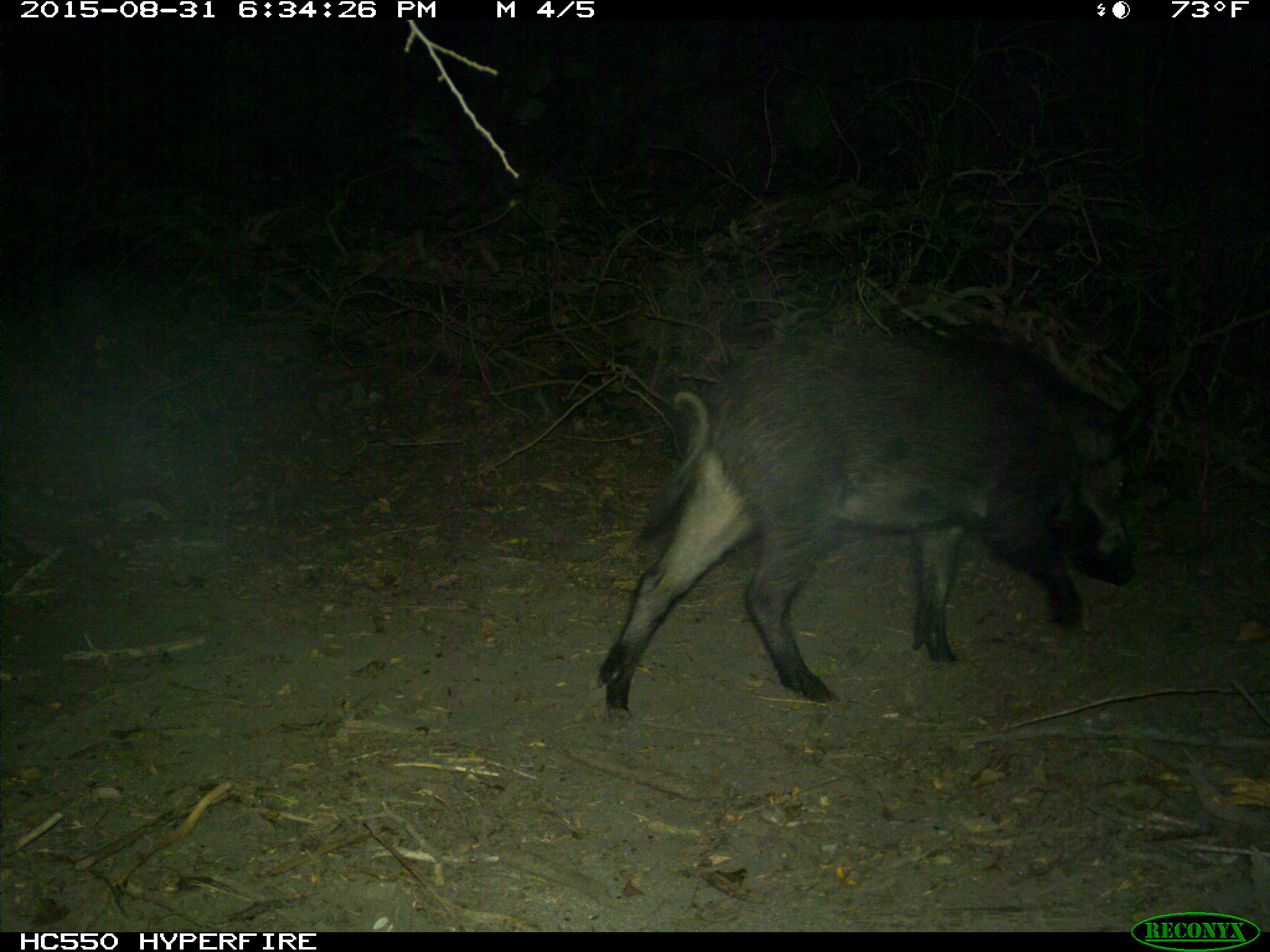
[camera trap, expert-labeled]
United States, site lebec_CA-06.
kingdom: Animalia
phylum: Chordata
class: Mammalia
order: Artiodactyla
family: Suidae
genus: Sus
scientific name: Sus scrofa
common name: wild boar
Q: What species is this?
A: Sus scrofa (wild boar).